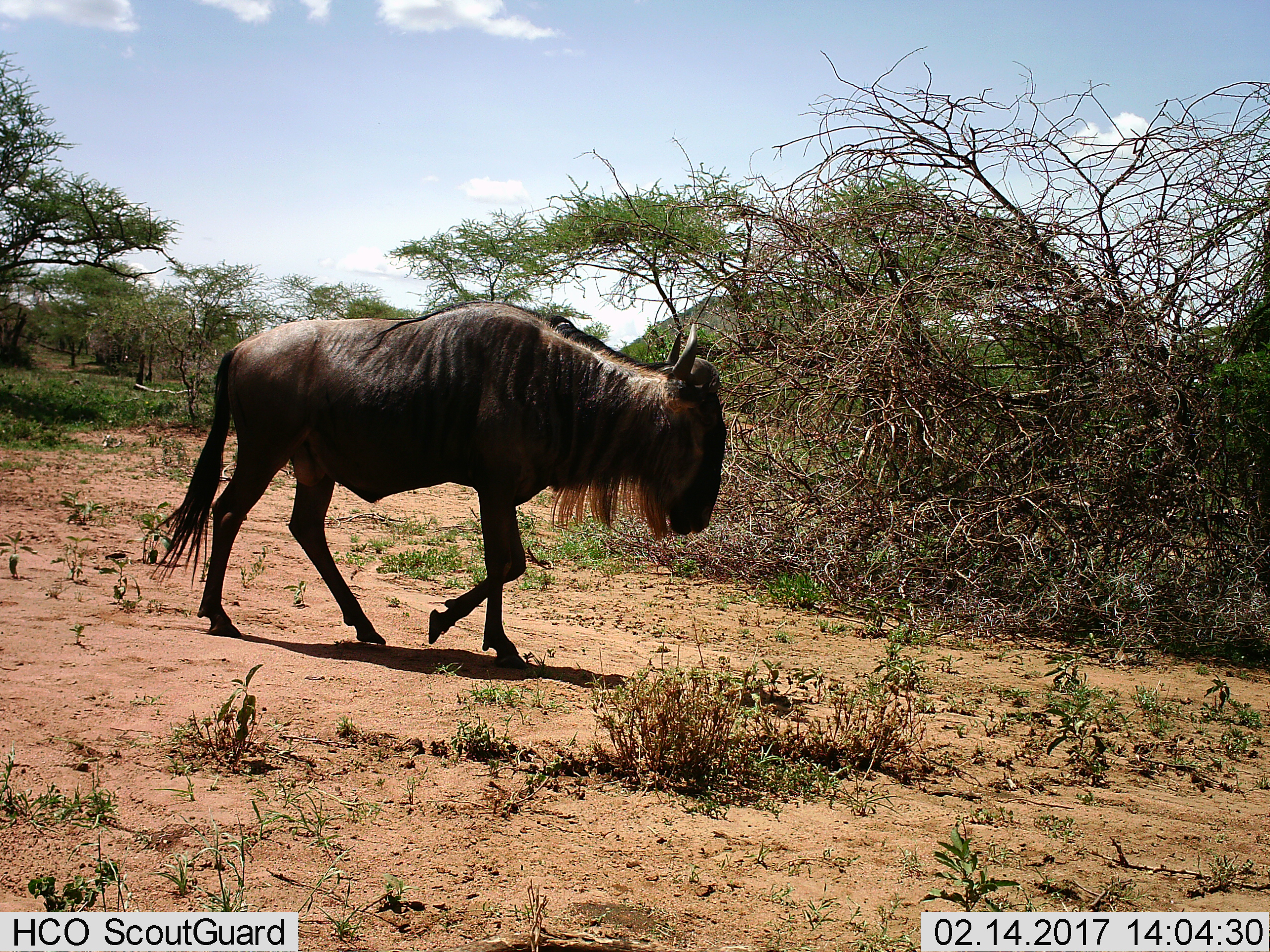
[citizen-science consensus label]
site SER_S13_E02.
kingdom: Animalia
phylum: Chordata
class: Mammalia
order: Artiodactyla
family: Bovidae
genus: Connochaetes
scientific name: Connochaetes taurinus taurinus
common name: blue wildebeest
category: wildebeestblue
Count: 1.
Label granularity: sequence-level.